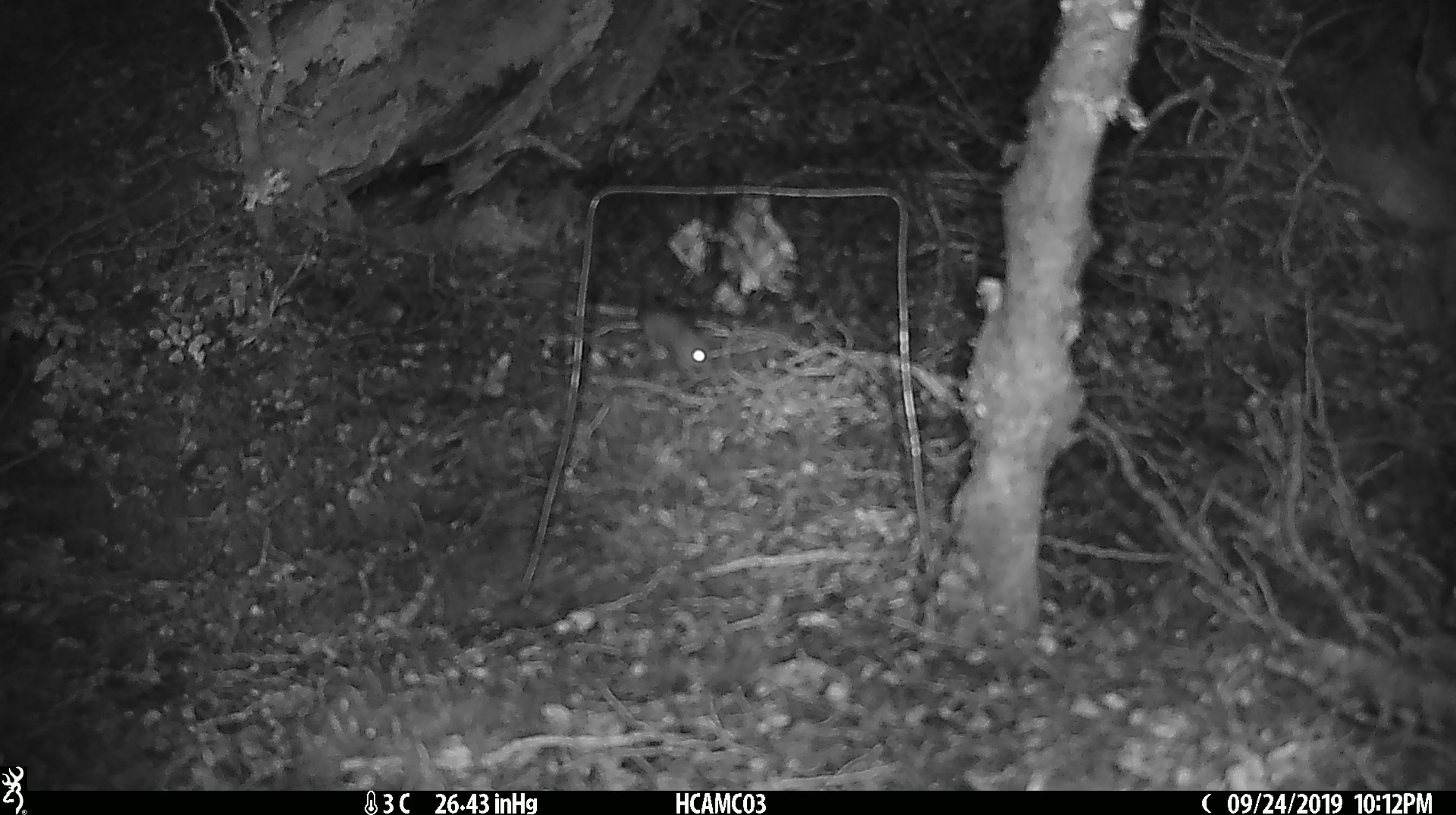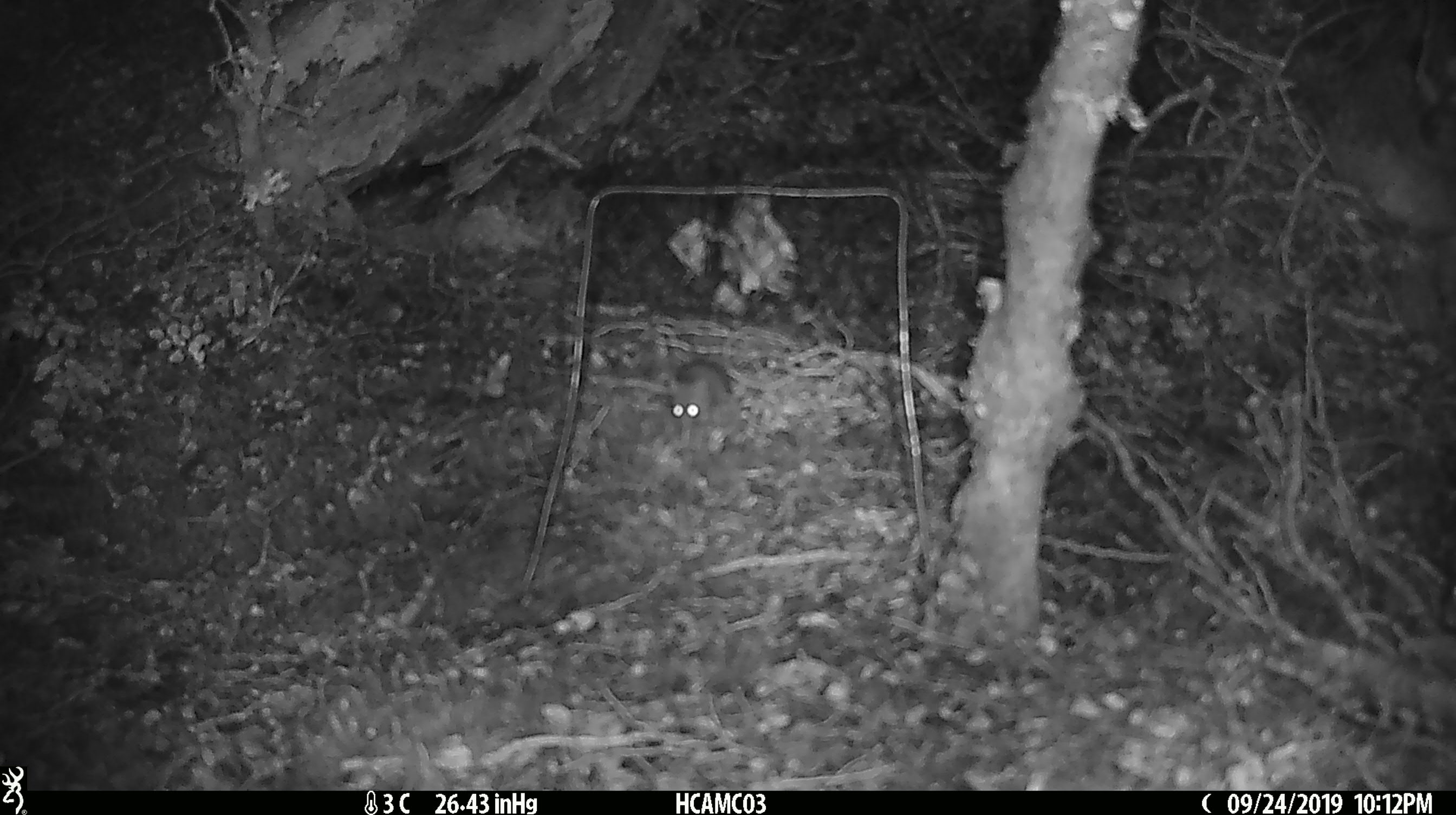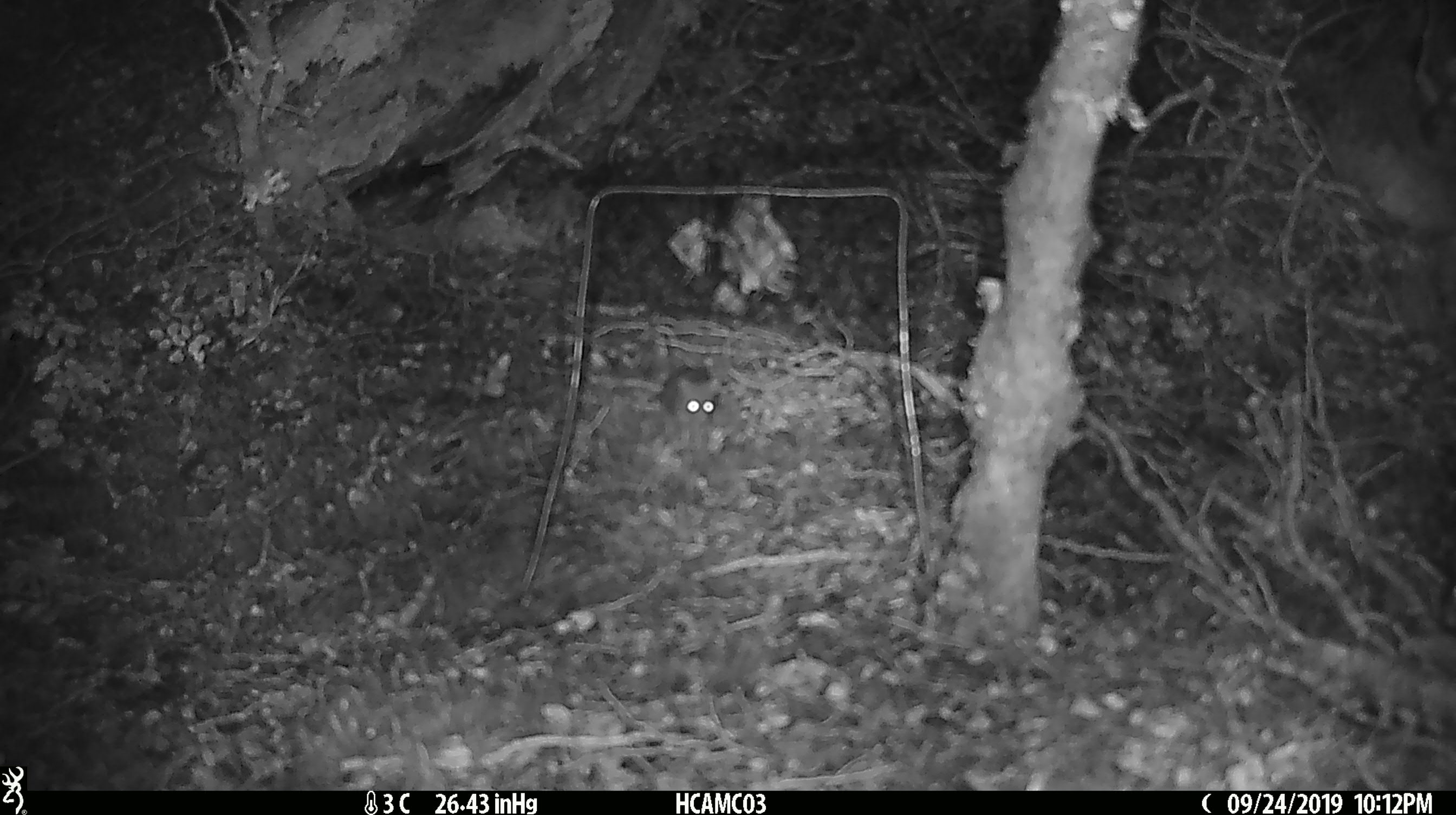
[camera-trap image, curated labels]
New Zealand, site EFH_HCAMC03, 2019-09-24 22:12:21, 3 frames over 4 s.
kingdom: Animalia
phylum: Chordata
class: Mammalia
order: Rodentia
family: Muridae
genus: Mus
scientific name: Mus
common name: mouse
Mouse (Mus).